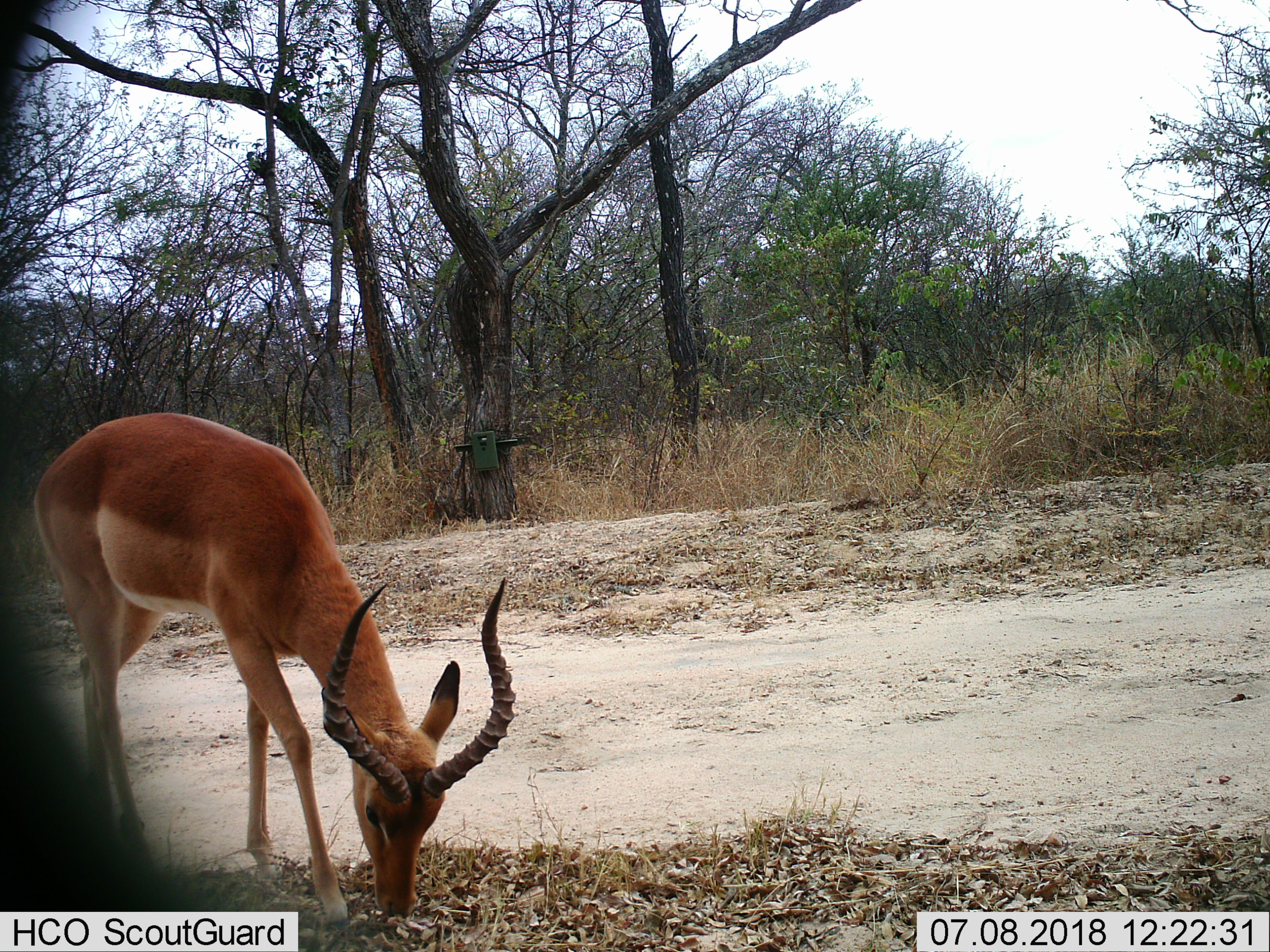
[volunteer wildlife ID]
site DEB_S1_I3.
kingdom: Animalia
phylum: Chordata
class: Mammalia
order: Artiodactyla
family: Bovidae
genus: Aepyceros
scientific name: Aepyceros melampus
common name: impala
Impala (Aepyceros melampus), count 1. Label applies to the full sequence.